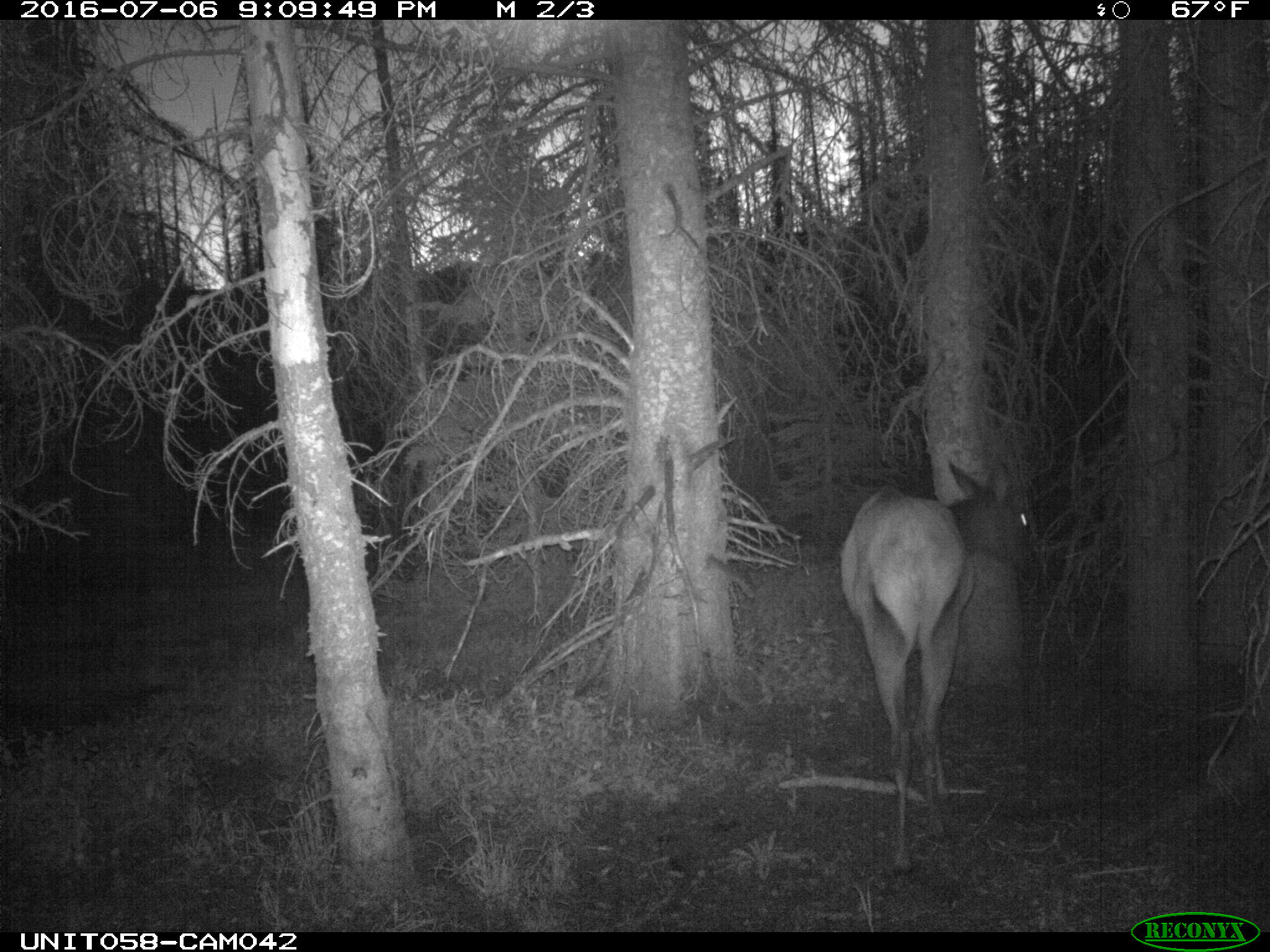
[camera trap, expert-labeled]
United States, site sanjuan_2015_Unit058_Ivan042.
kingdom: Animalia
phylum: Chordata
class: Mammalia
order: Artiodactyla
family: Cervidae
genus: Cervus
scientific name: Cervus elaphus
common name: red deer